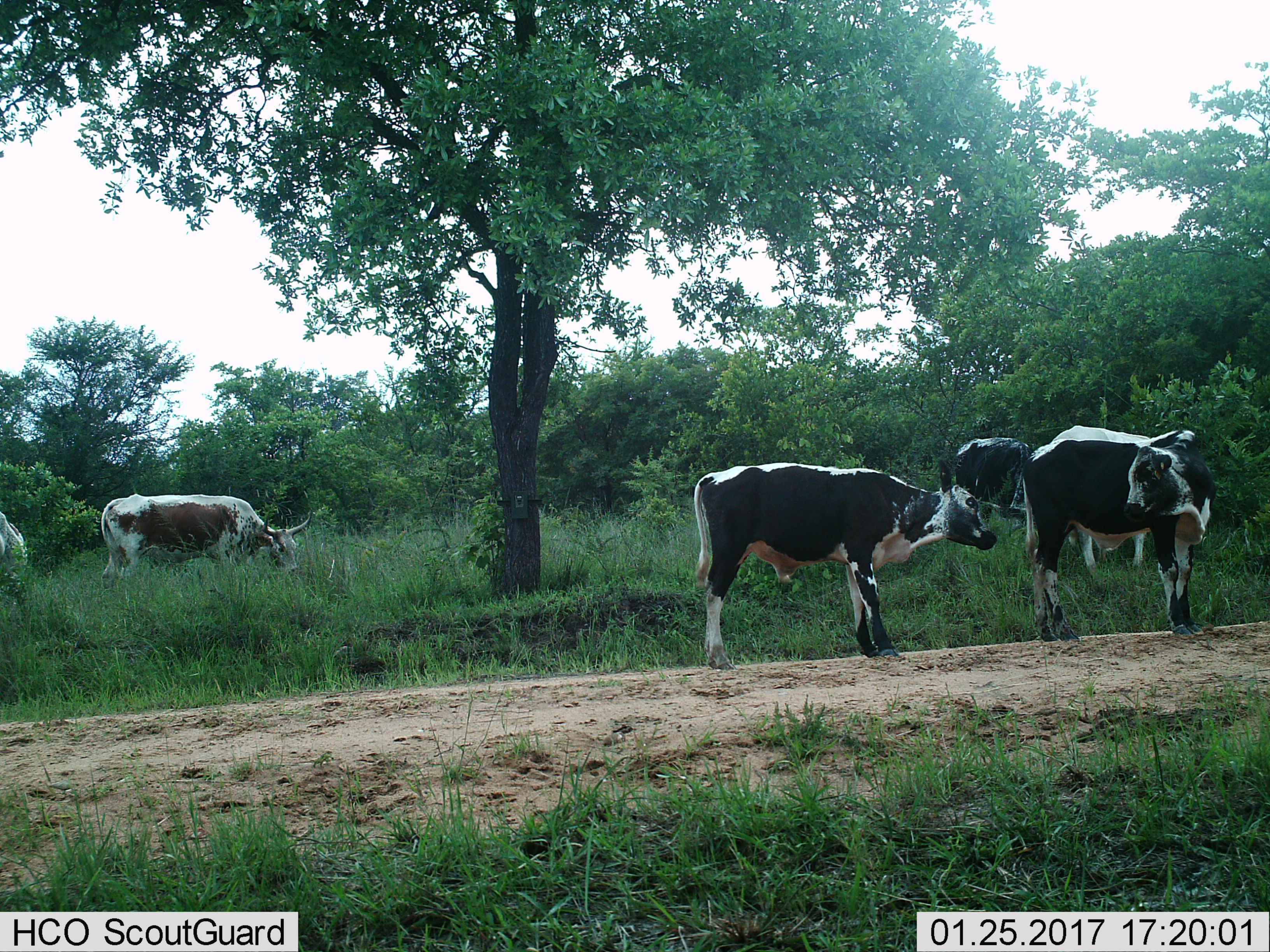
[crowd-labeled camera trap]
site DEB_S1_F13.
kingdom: Animalia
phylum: Chordata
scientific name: Vertebrata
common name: domestic animal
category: domesticanimal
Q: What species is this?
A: Domesticanimal (domestic animal) (Vertebrata).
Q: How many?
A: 6.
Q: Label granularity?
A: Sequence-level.